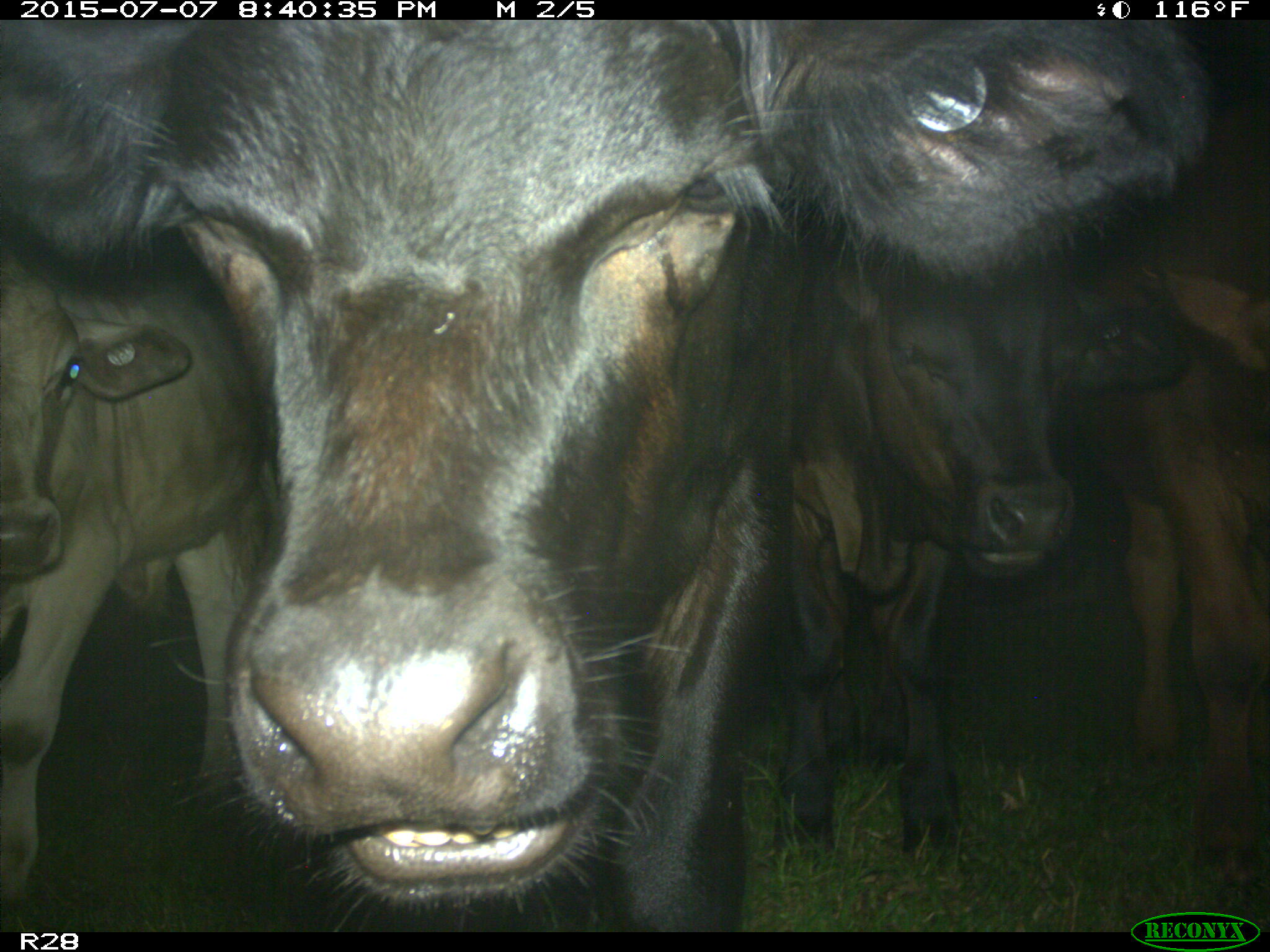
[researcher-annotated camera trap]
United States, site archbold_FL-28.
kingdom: Animalia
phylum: Chordata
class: Mammalia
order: Artiodactyla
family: Bovidae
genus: Bos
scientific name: Bos taurus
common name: domestic cow